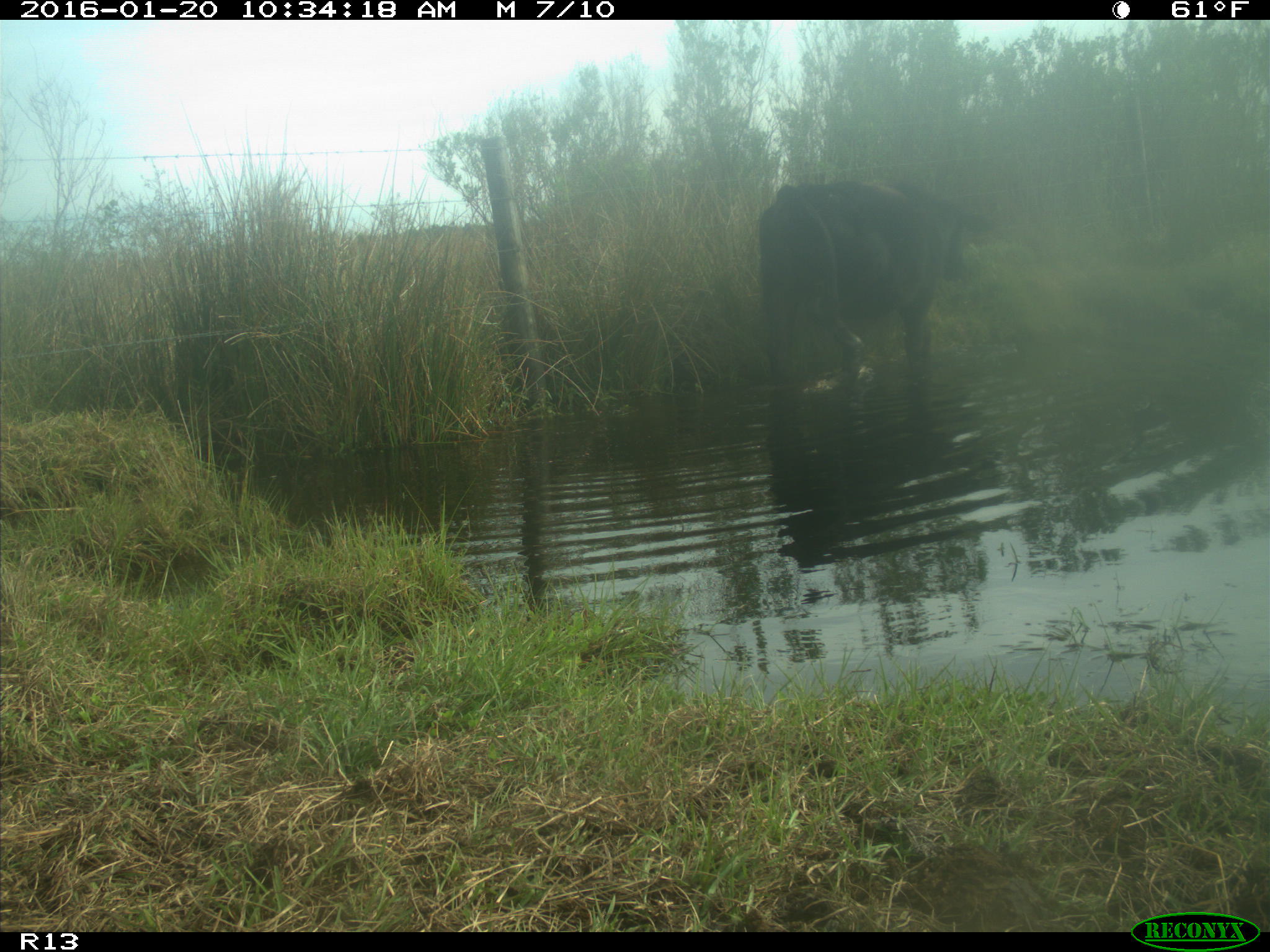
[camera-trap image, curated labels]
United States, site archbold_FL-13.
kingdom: Animalia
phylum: Chordata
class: Mammalia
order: Artiodactyla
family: Bovidae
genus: Bos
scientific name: Bos taurus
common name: domestic cow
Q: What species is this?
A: Bos taurus (domestic cow).